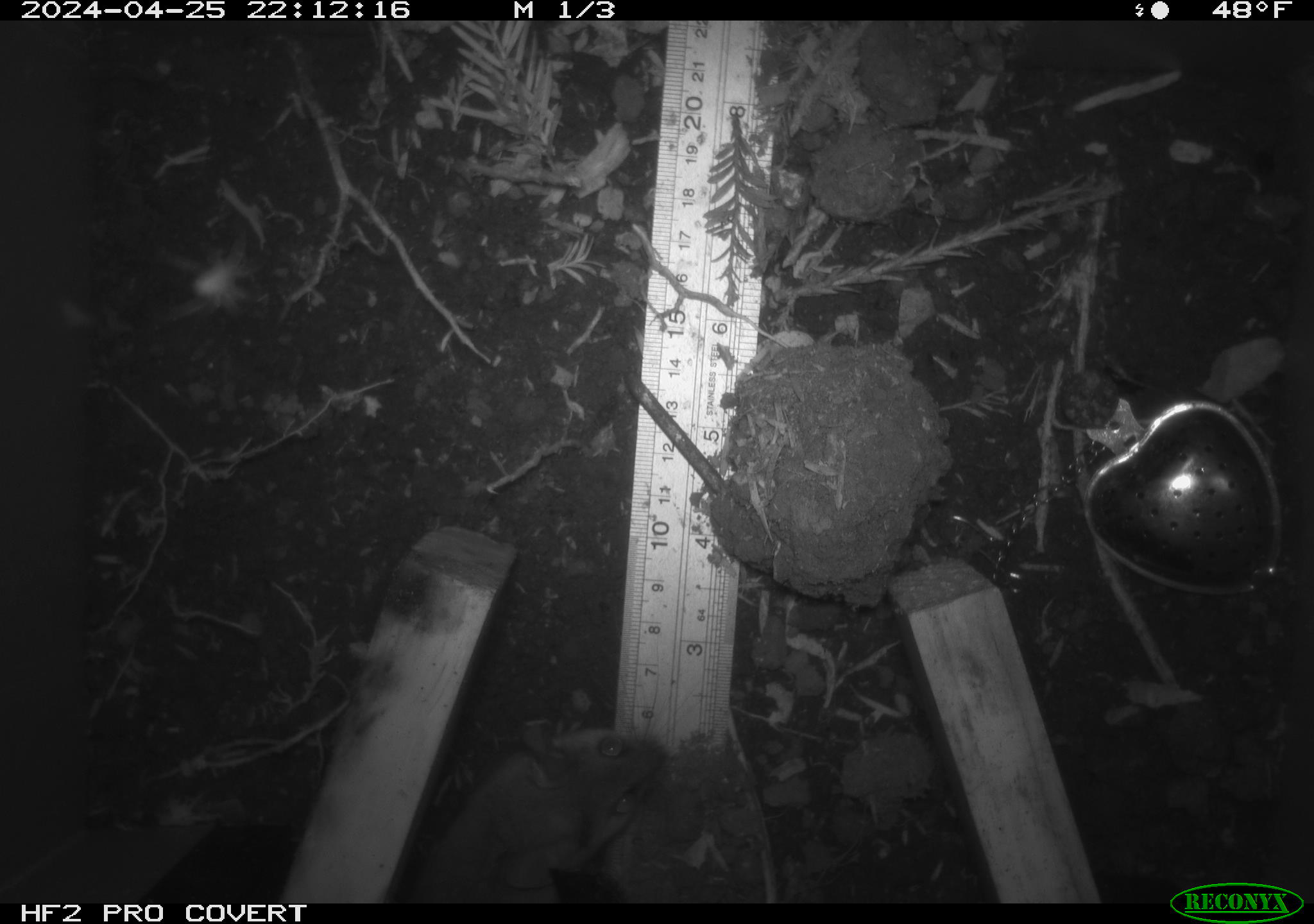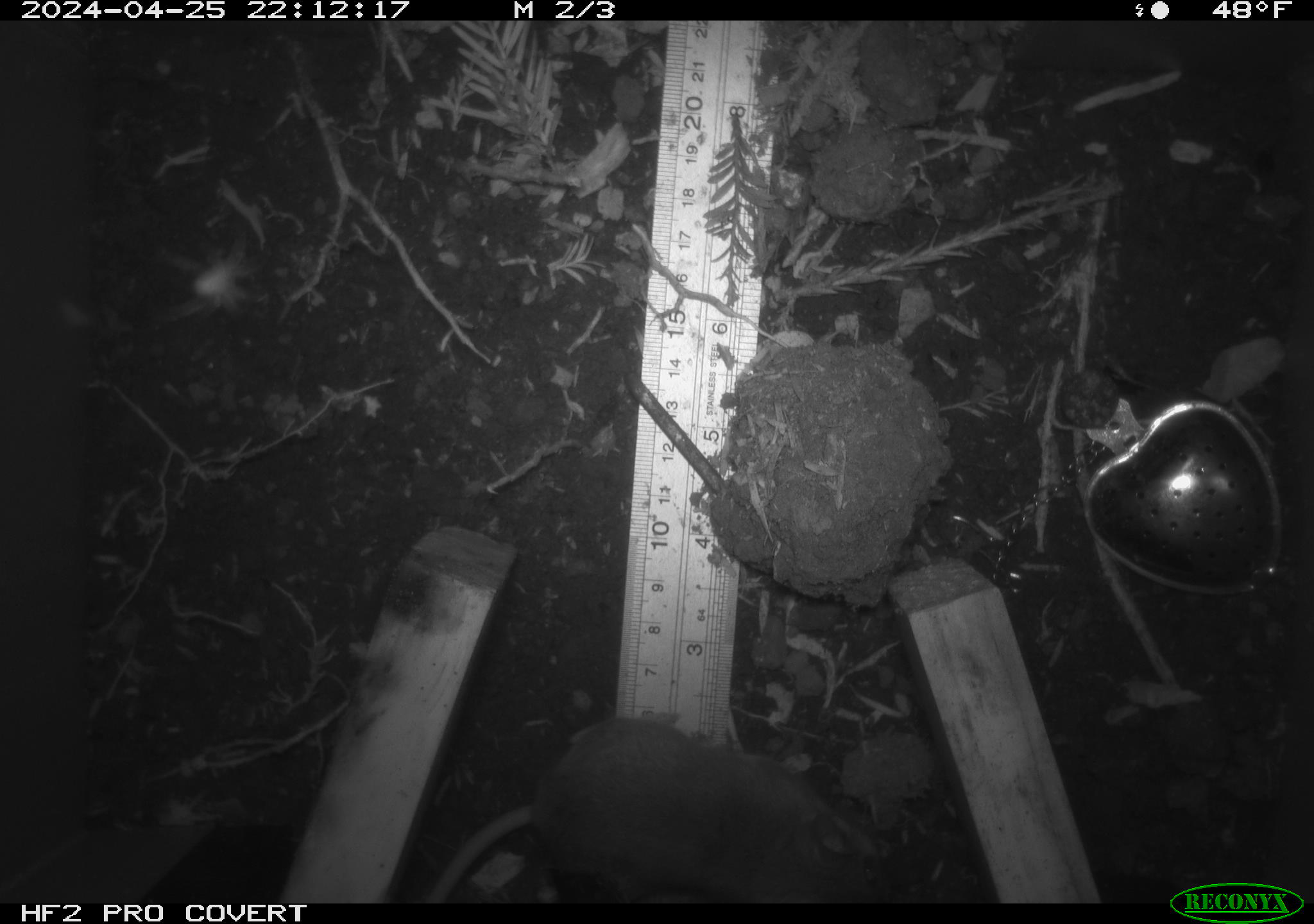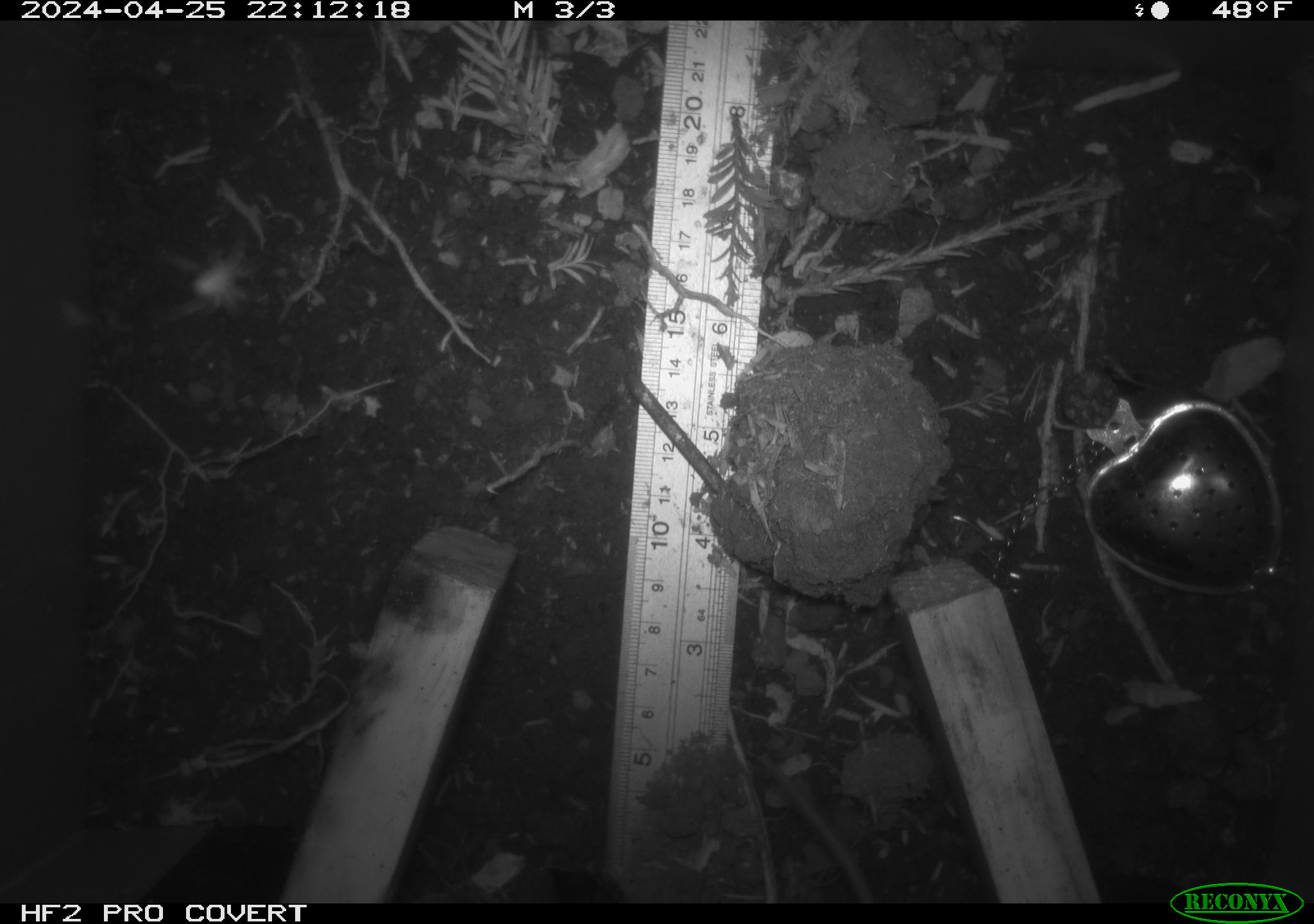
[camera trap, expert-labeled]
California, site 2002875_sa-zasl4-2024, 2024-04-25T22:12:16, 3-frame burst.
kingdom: Animalia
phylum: Chordata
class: Mammalia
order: Rodentia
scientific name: Rodentia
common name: mouse species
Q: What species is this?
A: Mouse species (Rodentia).